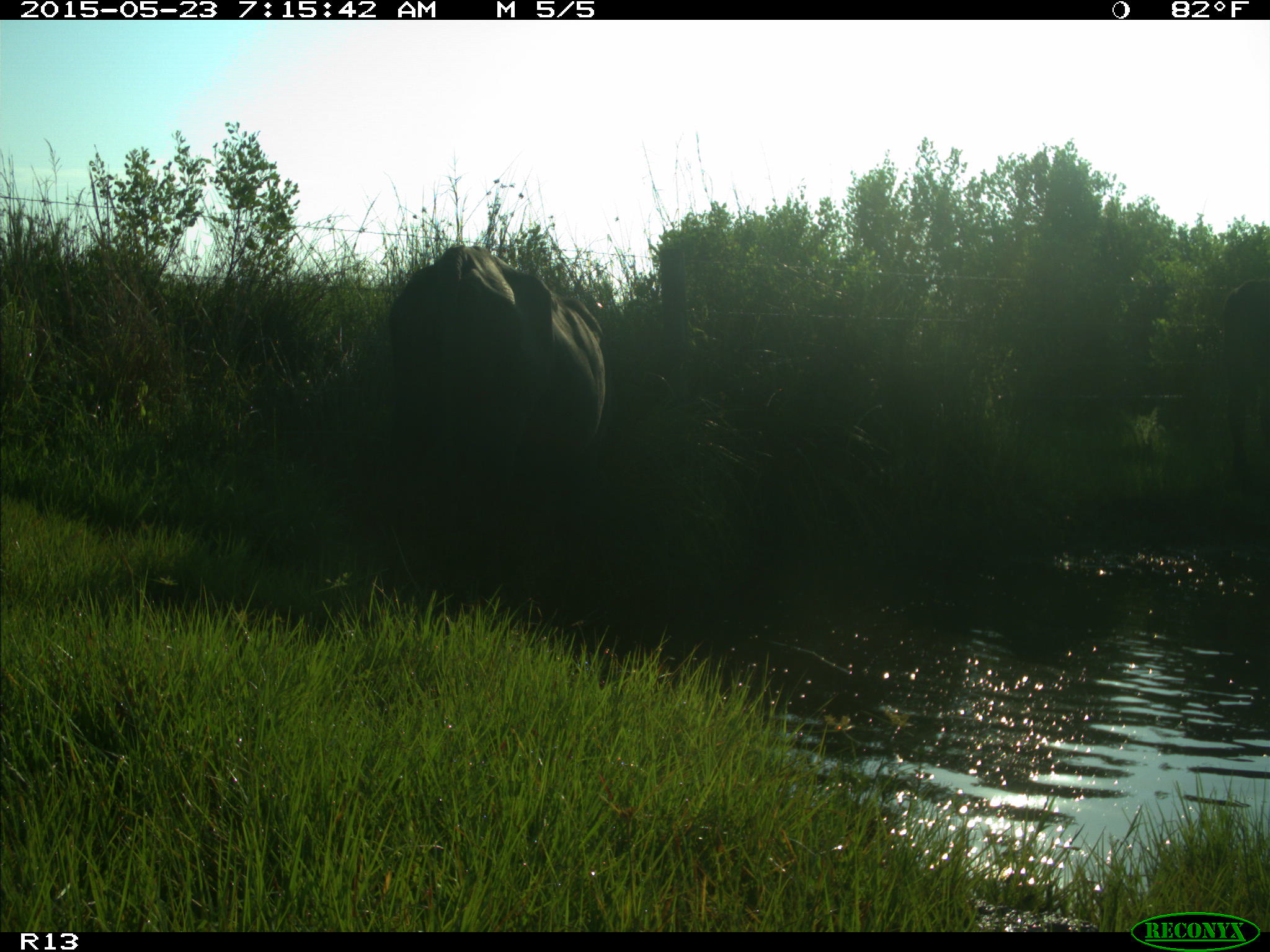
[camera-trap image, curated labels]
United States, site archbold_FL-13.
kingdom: Animalia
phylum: Chordata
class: Mammalia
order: Artiodactyla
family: Bovidae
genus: Bos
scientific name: Bos taurus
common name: domestic cow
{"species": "Bos taurus (domestic cow)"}